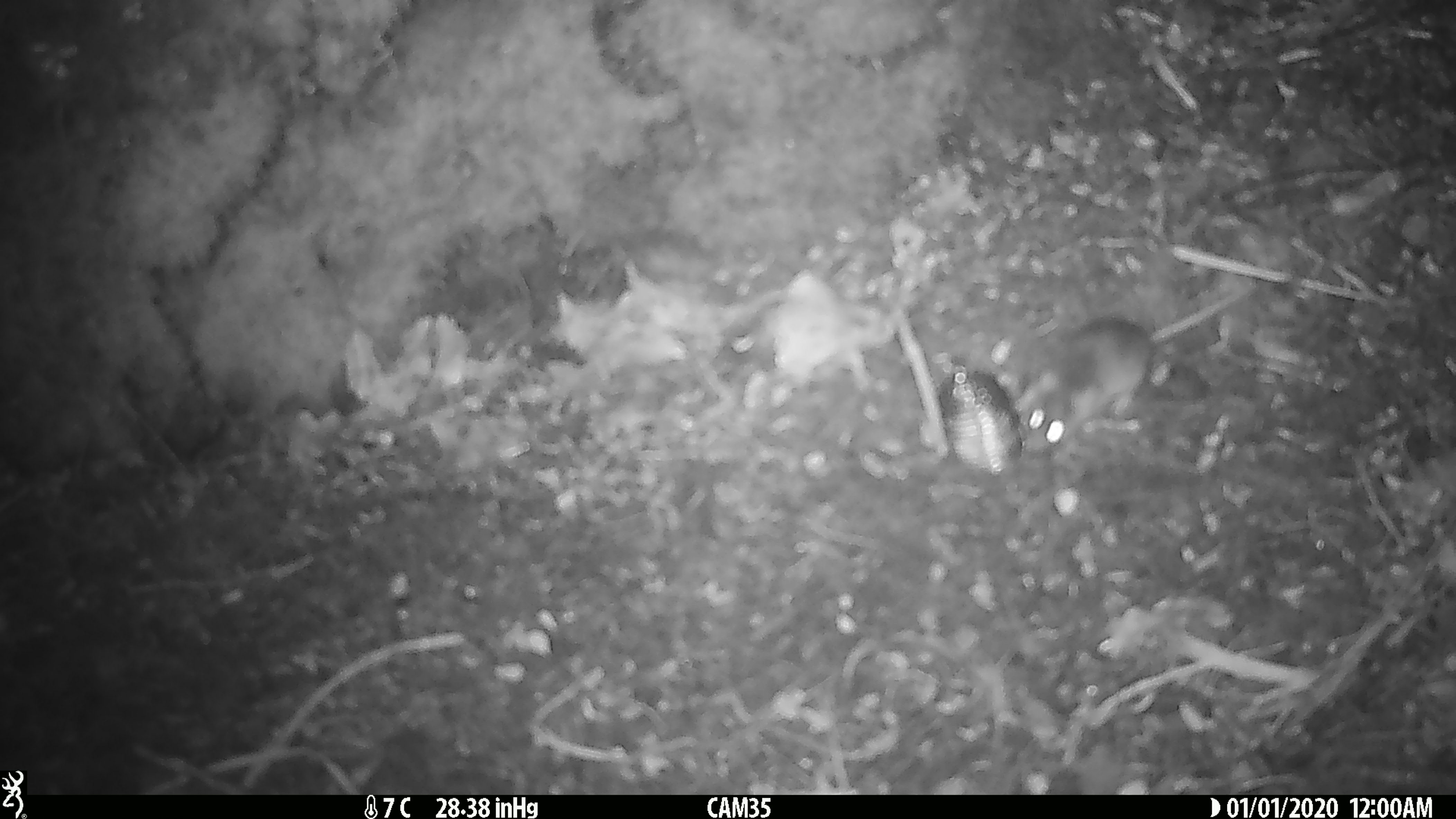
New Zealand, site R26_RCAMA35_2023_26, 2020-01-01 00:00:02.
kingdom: Animalia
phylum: Chordata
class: Mammalia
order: Rodentia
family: Muridae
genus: Mus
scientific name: Mus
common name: mouse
Mouse (Mus).